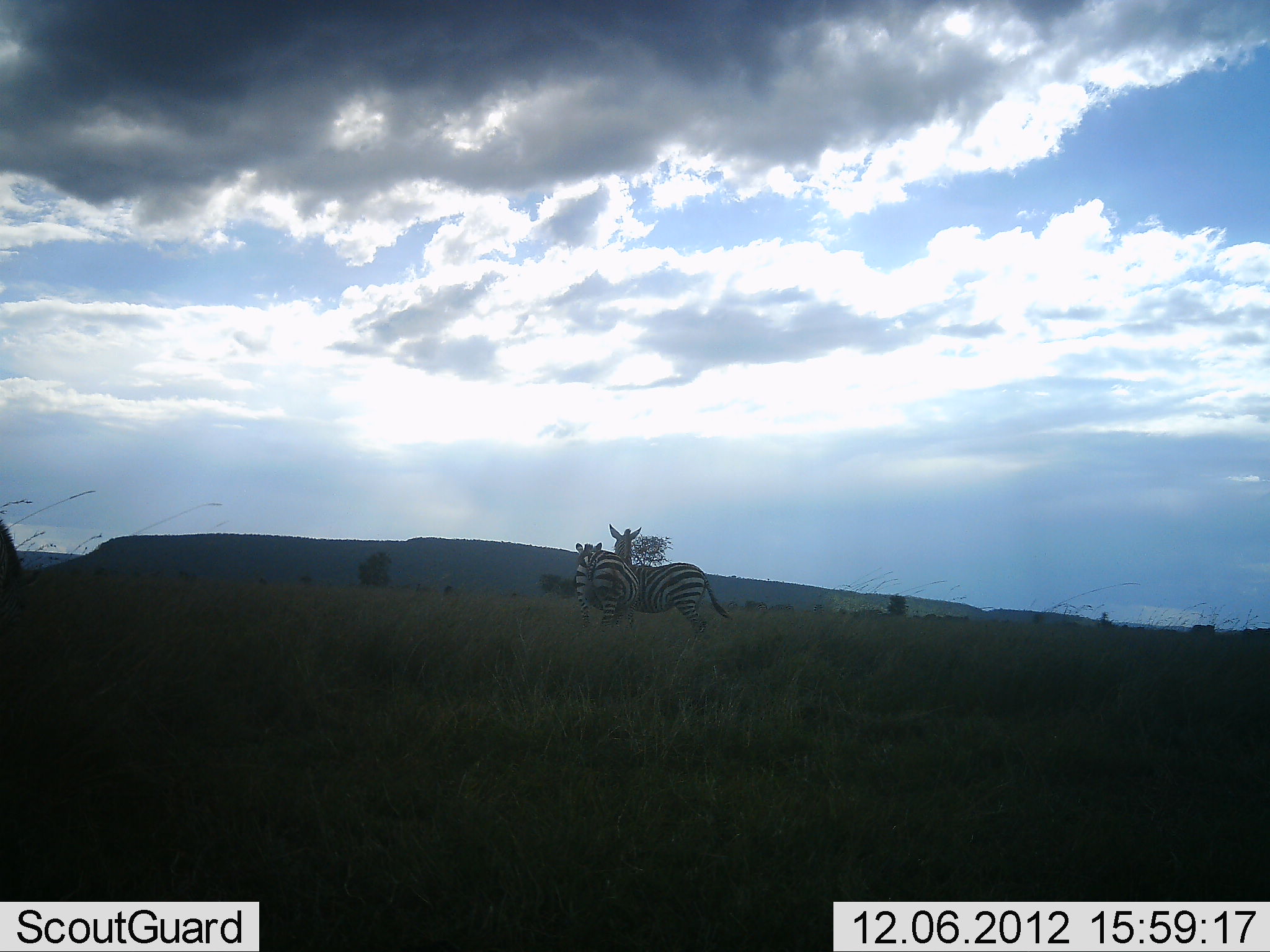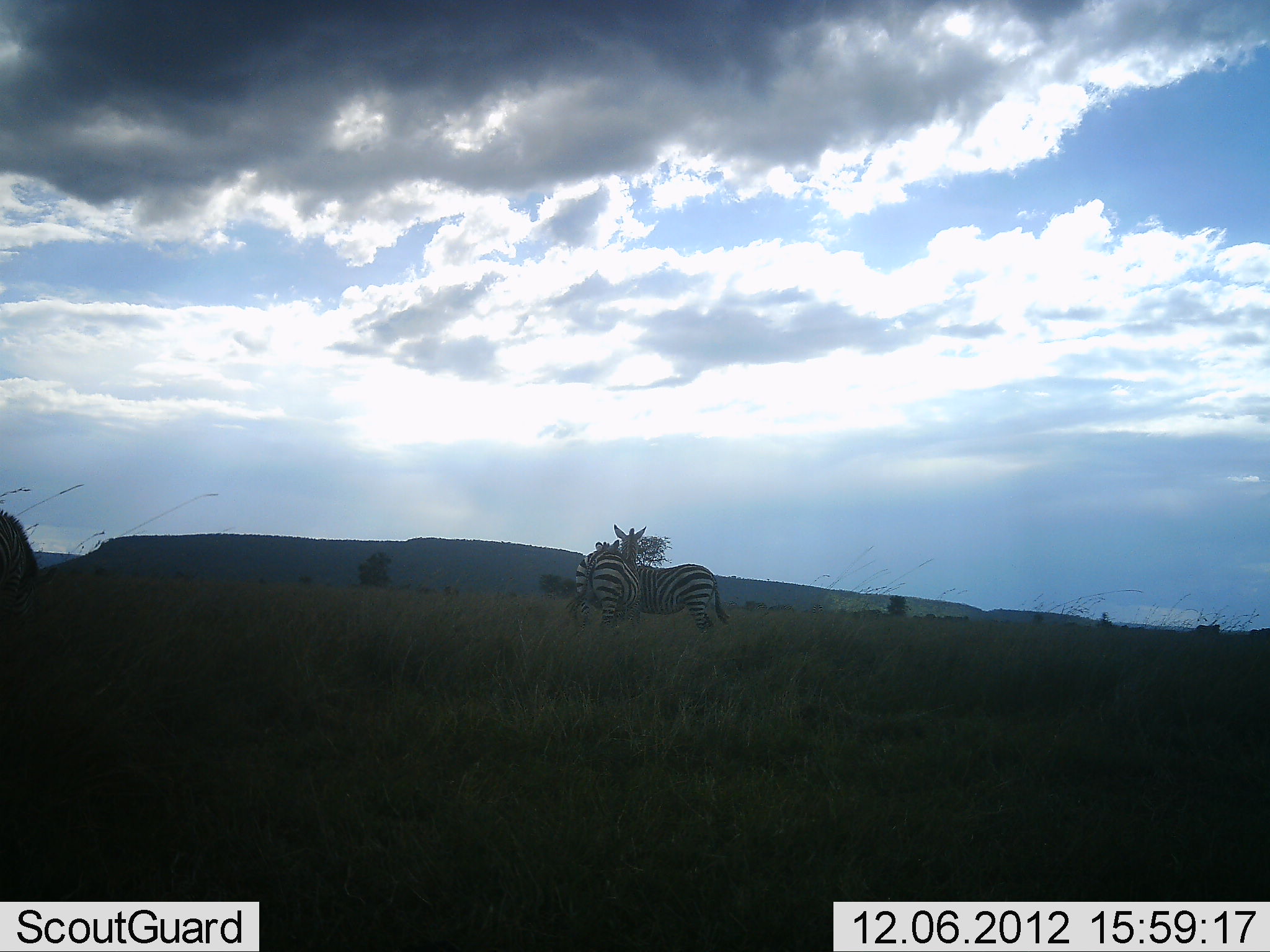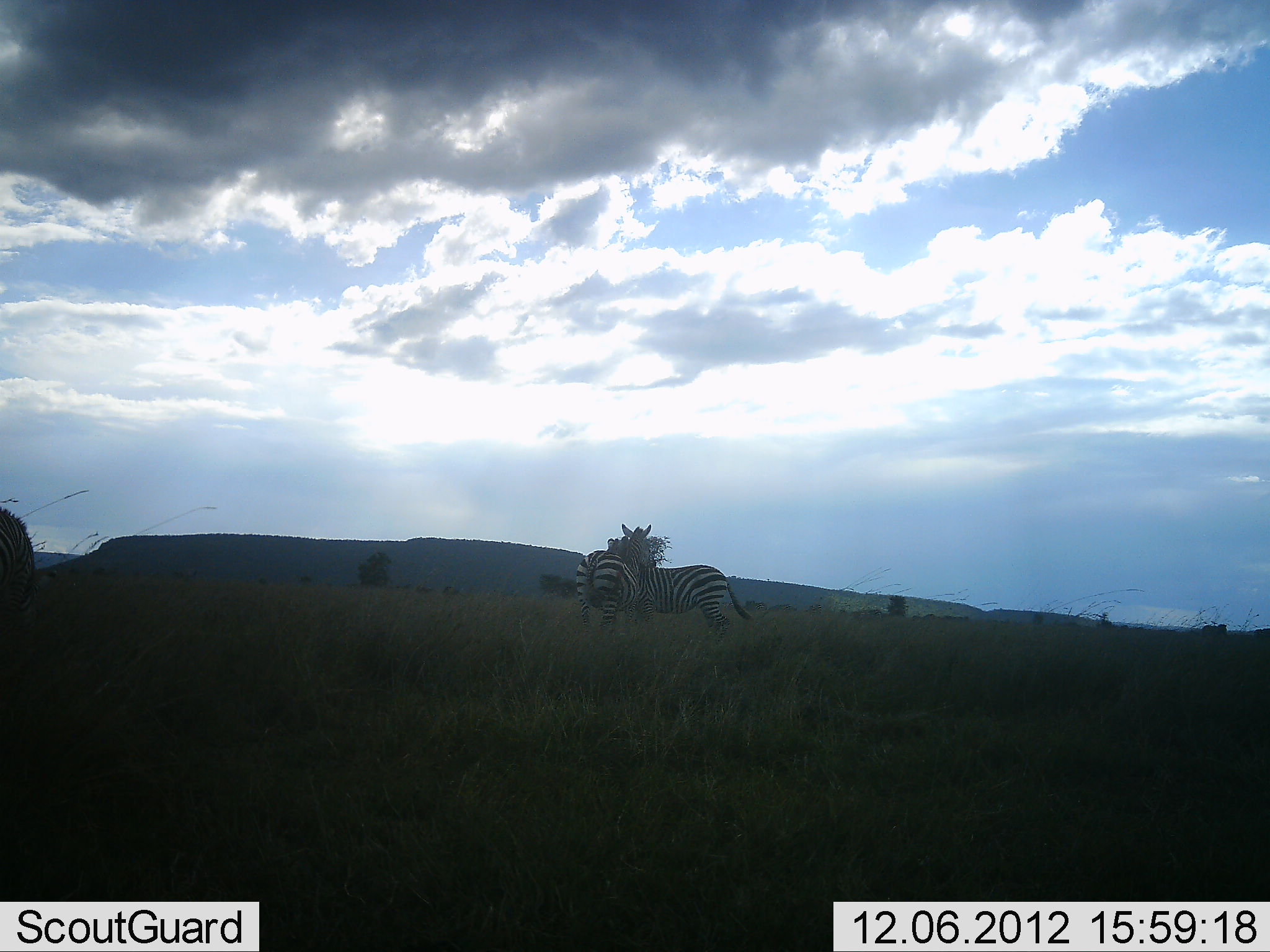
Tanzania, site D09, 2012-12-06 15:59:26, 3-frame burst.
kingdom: Animalia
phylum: Chordata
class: Mammalia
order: Perissodactyla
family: Equidae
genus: Equus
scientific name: Equus quagga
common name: plains zebra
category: zebra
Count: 3.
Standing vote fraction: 60%.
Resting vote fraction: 0%.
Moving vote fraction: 50%.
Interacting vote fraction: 50%.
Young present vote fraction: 0%.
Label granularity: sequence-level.